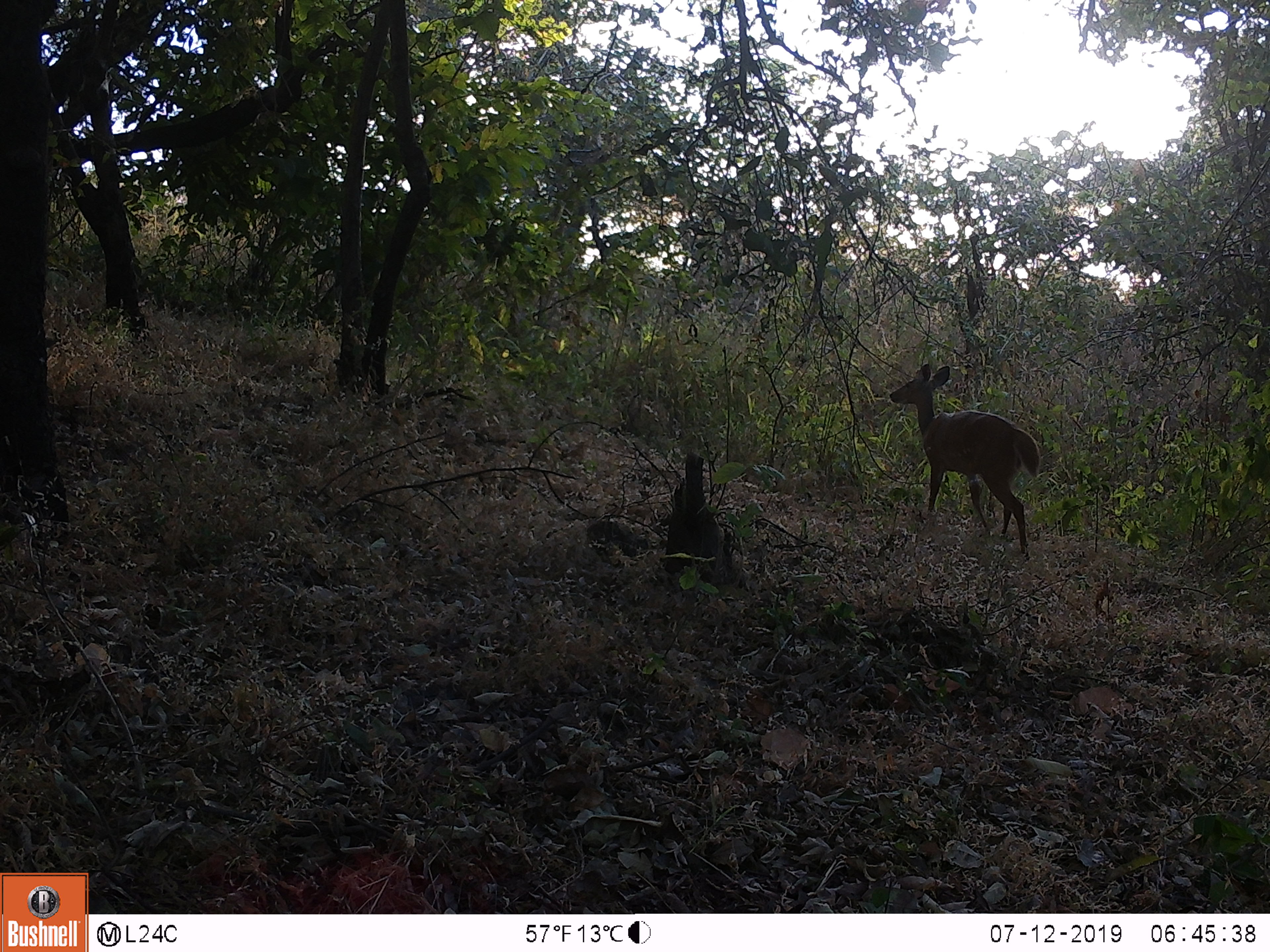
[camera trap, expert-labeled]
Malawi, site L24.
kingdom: Animalia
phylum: Chordata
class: Mammalia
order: Artiodactyla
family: Bovidae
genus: Tragelaphus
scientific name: Tragelaphus sylvaticus sylvaticus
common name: cape bushbuck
Cape bushbuck (Tragelaphus sylvaticus sylvaticus), count 1.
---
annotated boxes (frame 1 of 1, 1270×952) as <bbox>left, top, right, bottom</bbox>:
cape bushbuck: <bbox>893, 353, 1044, 571</bbox>